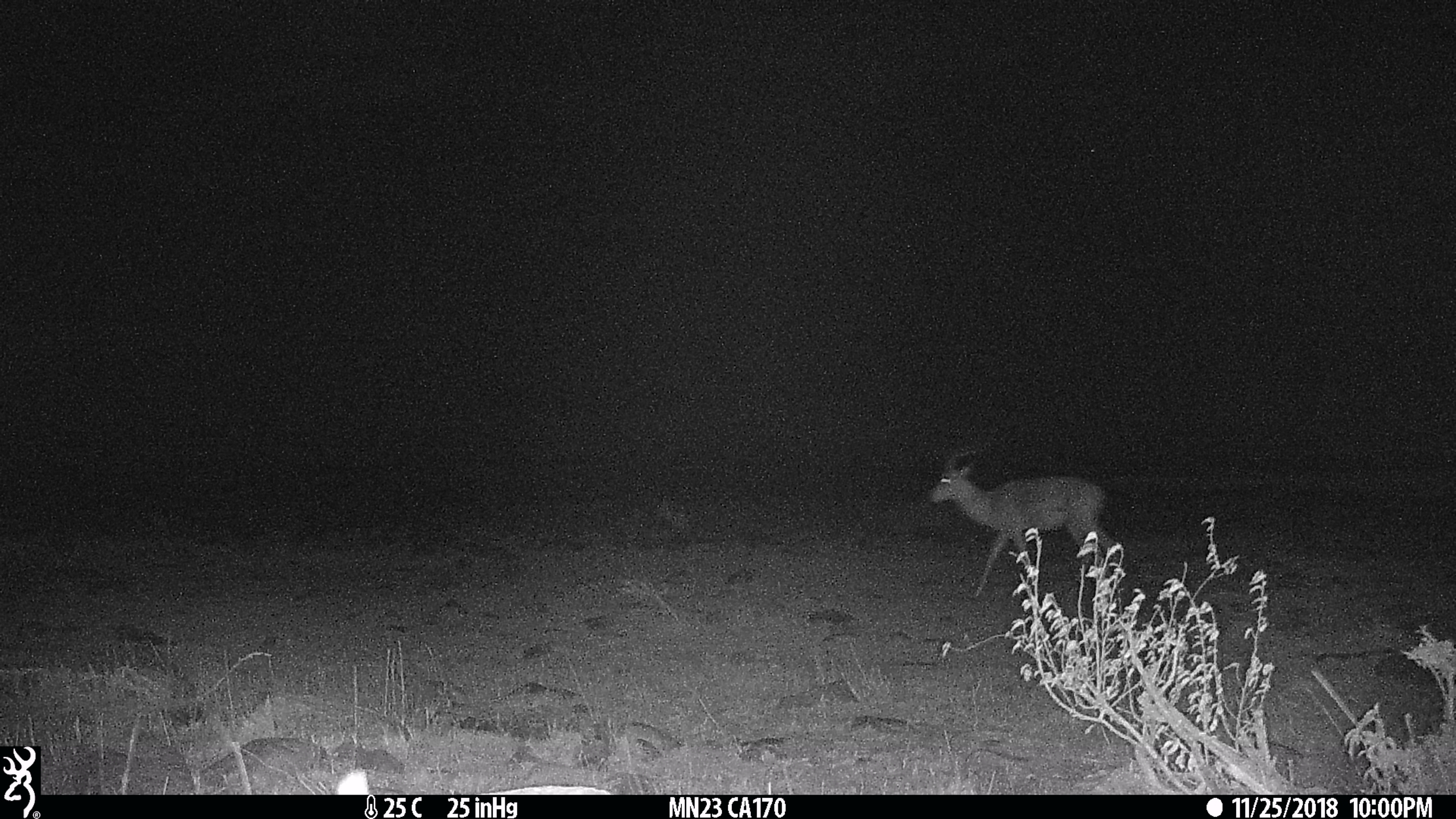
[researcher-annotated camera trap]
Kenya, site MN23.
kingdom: Animalia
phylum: Chordata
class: Mammalia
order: Artiodactyla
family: Bovidae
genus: Aepyceros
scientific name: Aepyceros melampus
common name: impala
Impala (Aepyceros melampus).